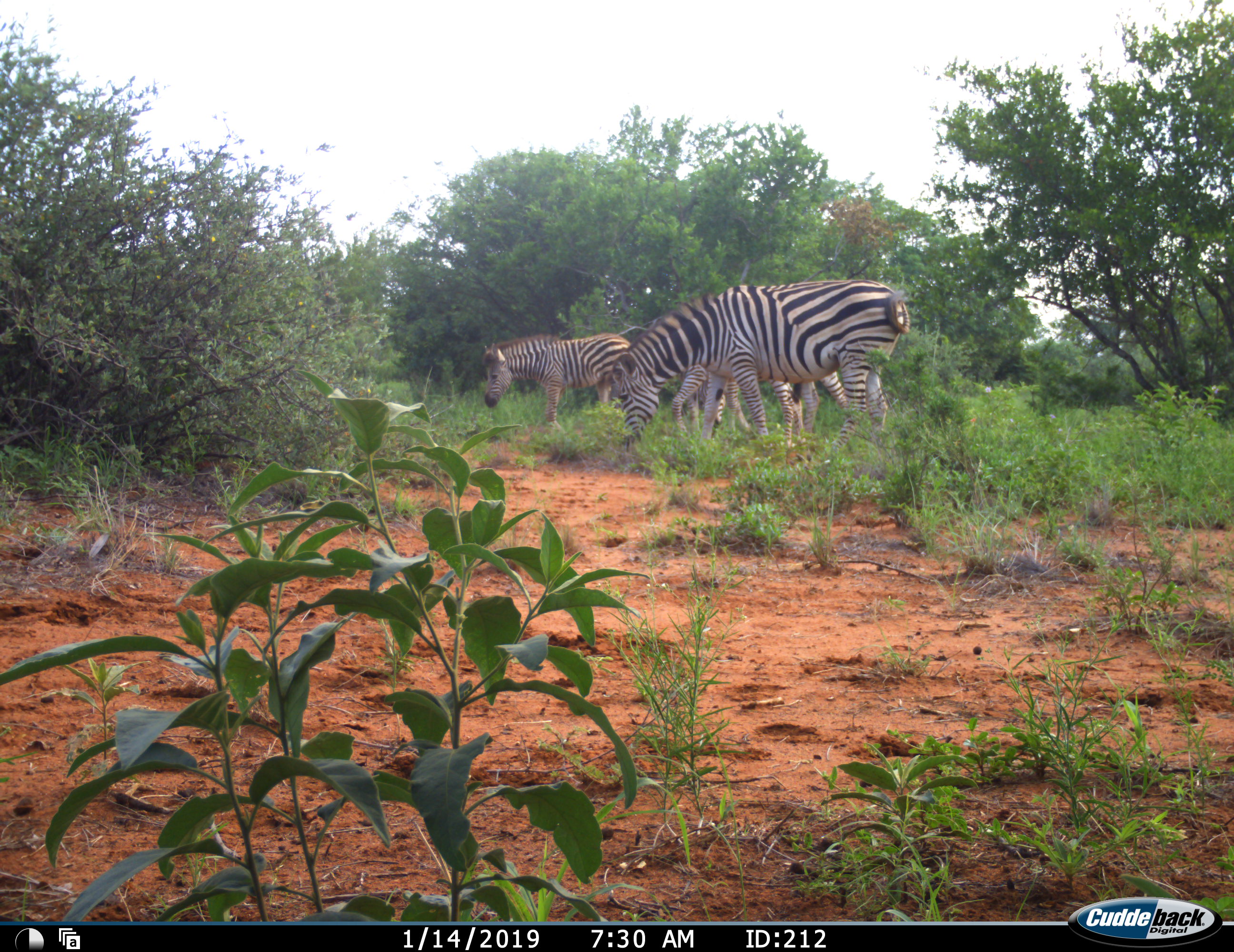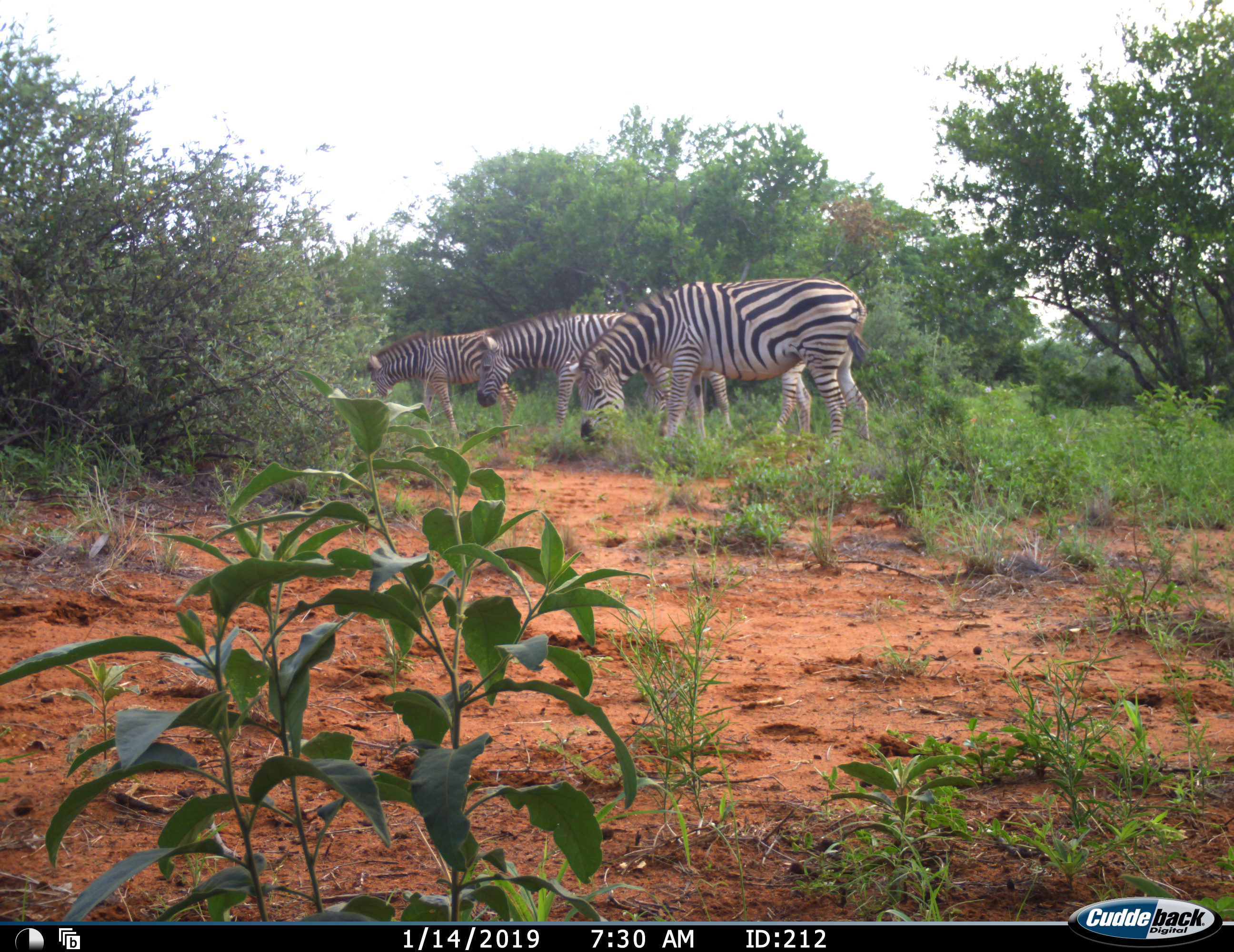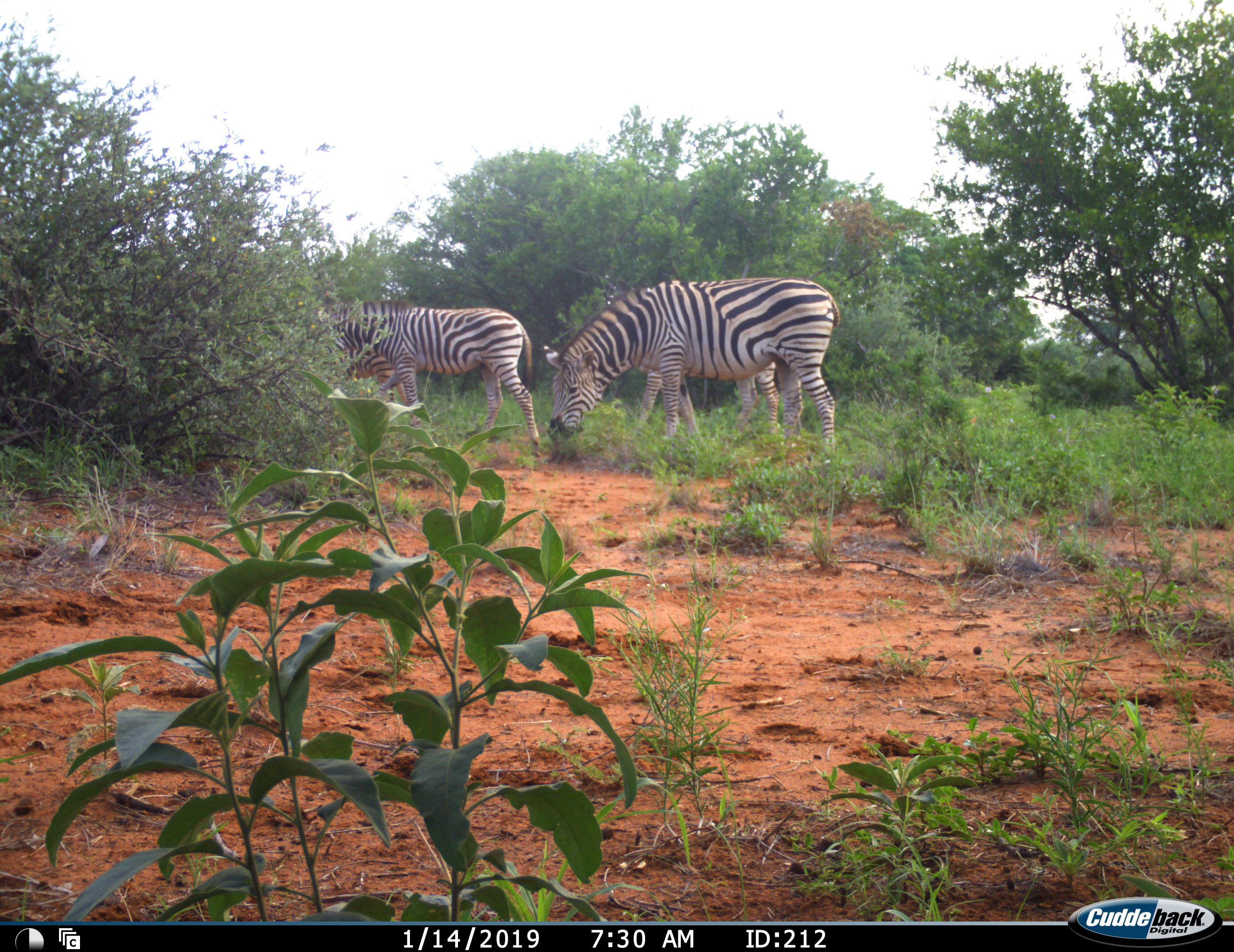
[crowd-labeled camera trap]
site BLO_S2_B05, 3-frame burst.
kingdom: Animalia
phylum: Chordata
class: Mammalia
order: Perissodactyla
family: Equidae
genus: Equus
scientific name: Equus quagga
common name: plains zebra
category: zebraplains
Zebraplains (plains zebra) (Equus quagga), count 4. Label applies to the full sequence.